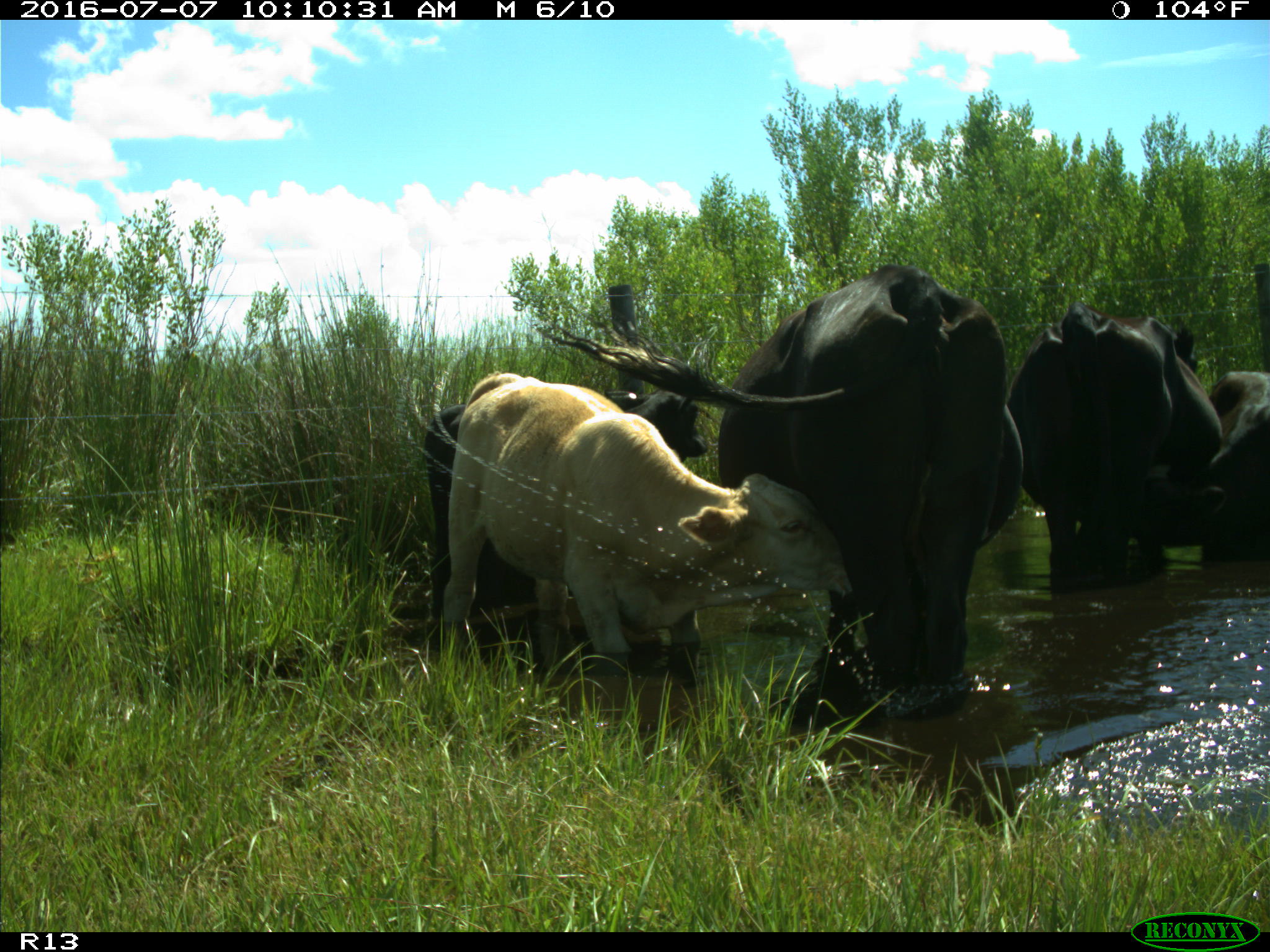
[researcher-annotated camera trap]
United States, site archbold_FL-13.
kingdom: Animalia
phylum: Chordata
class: Mammalia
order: Artiodactyla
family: Bovidae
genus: Bos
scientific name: Bos taurus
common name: domestic cow